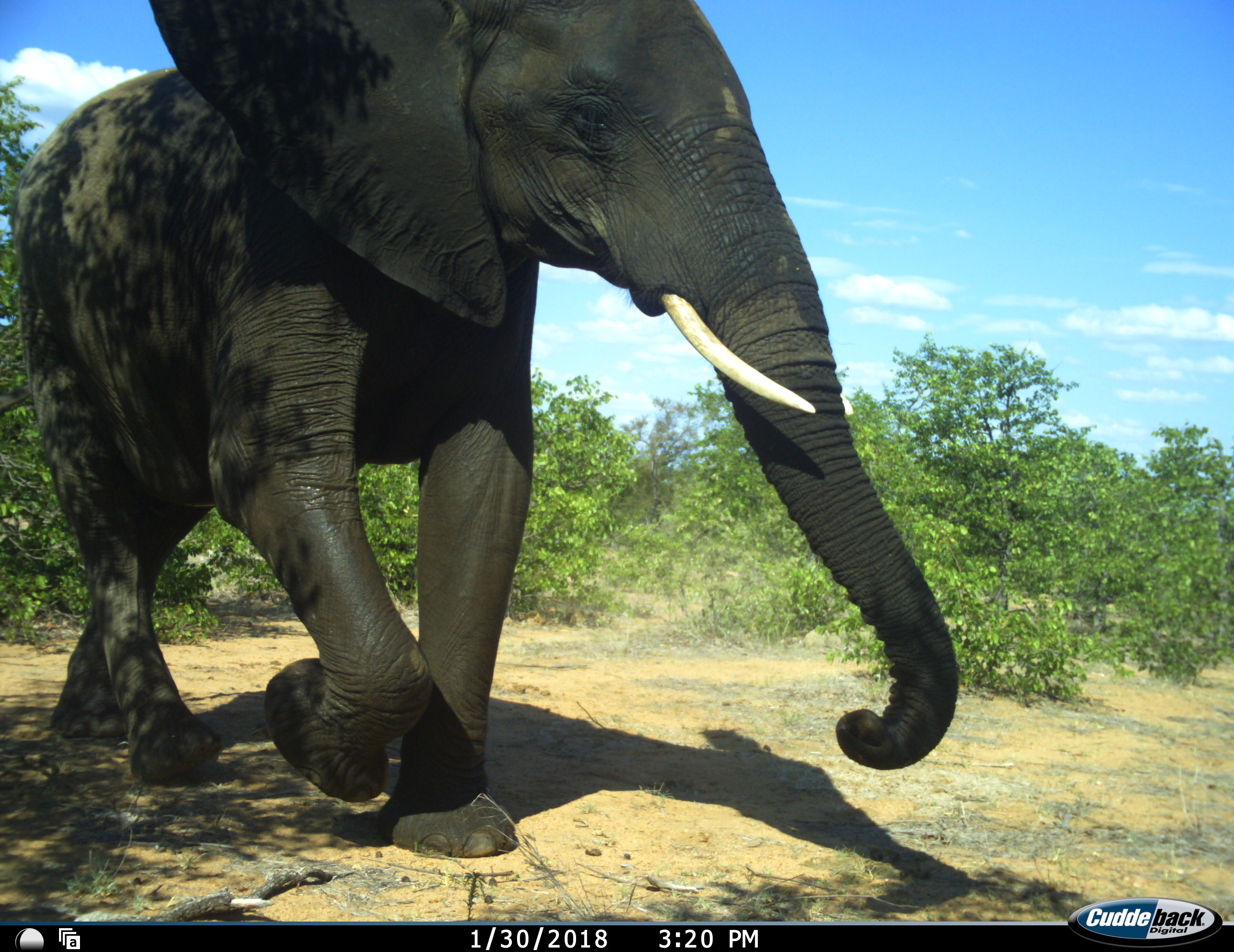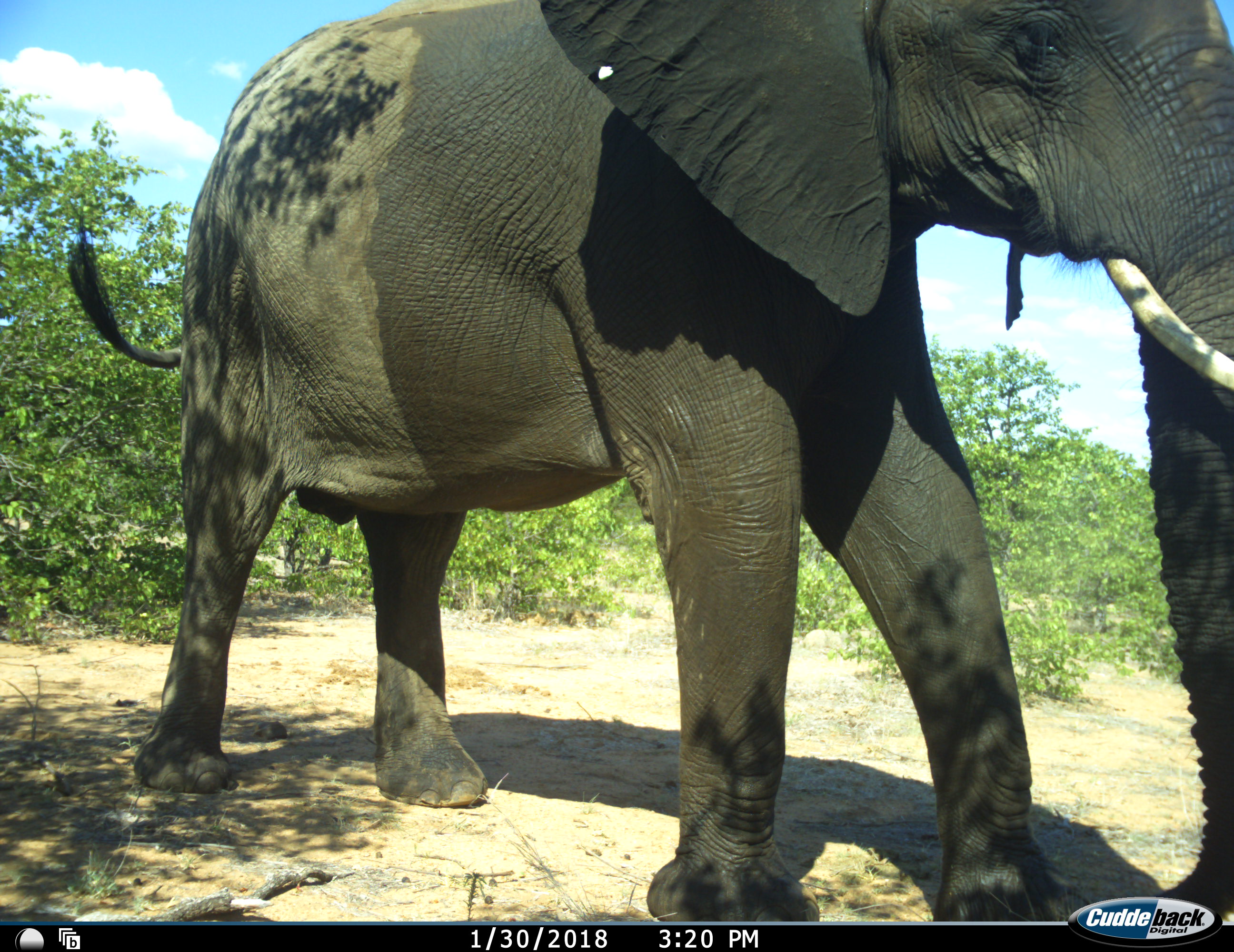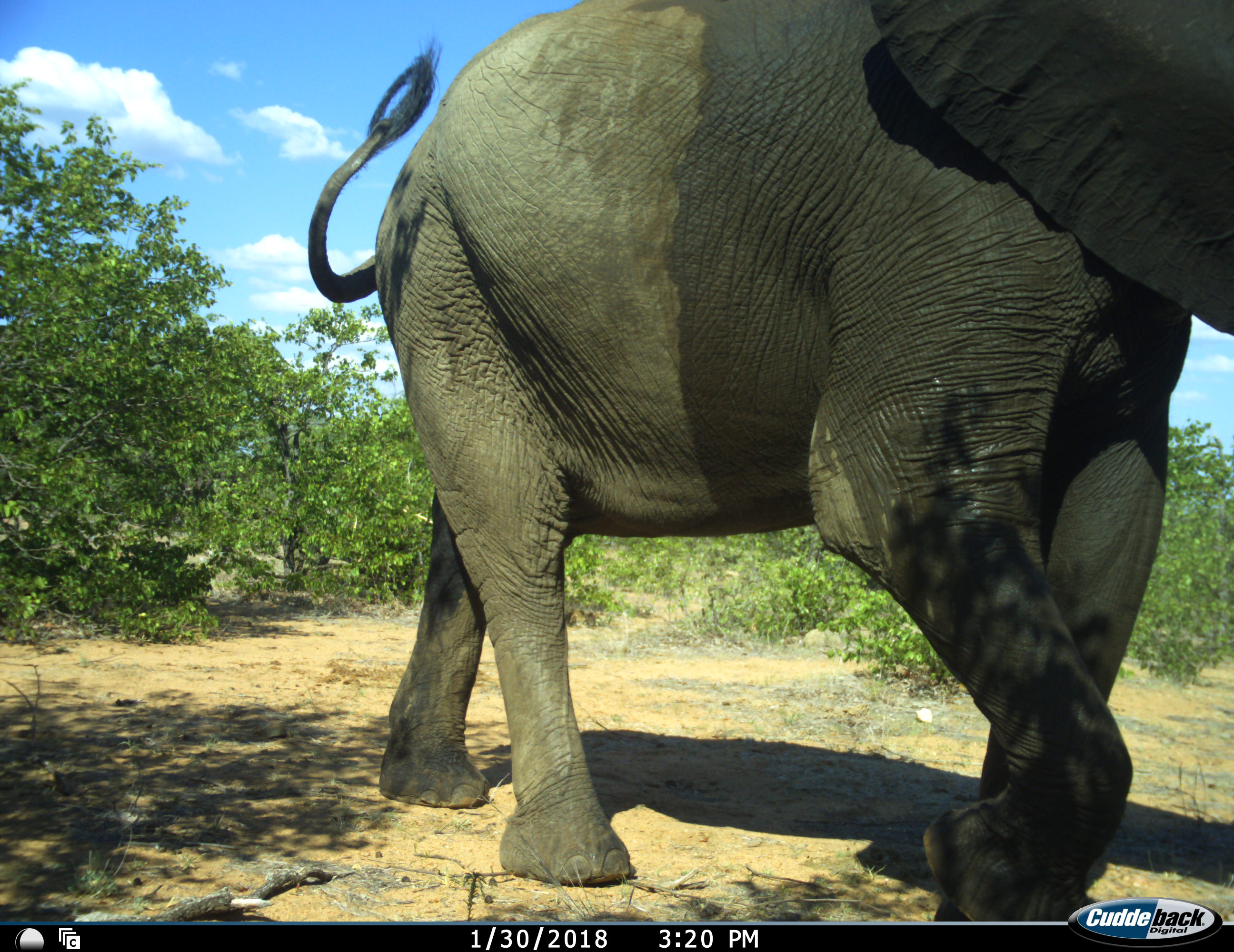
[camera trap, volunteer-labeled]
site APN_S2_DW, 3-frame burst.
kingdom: Animalia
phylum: Chordata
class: Mammalia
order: Proboscidea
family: Elephantidae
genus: Loxodonta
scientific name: Loxodonta africana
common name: african bush elephant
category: elephant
Elephant (african bush elephant) (Loxodonta africana), count 1. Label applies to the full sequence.